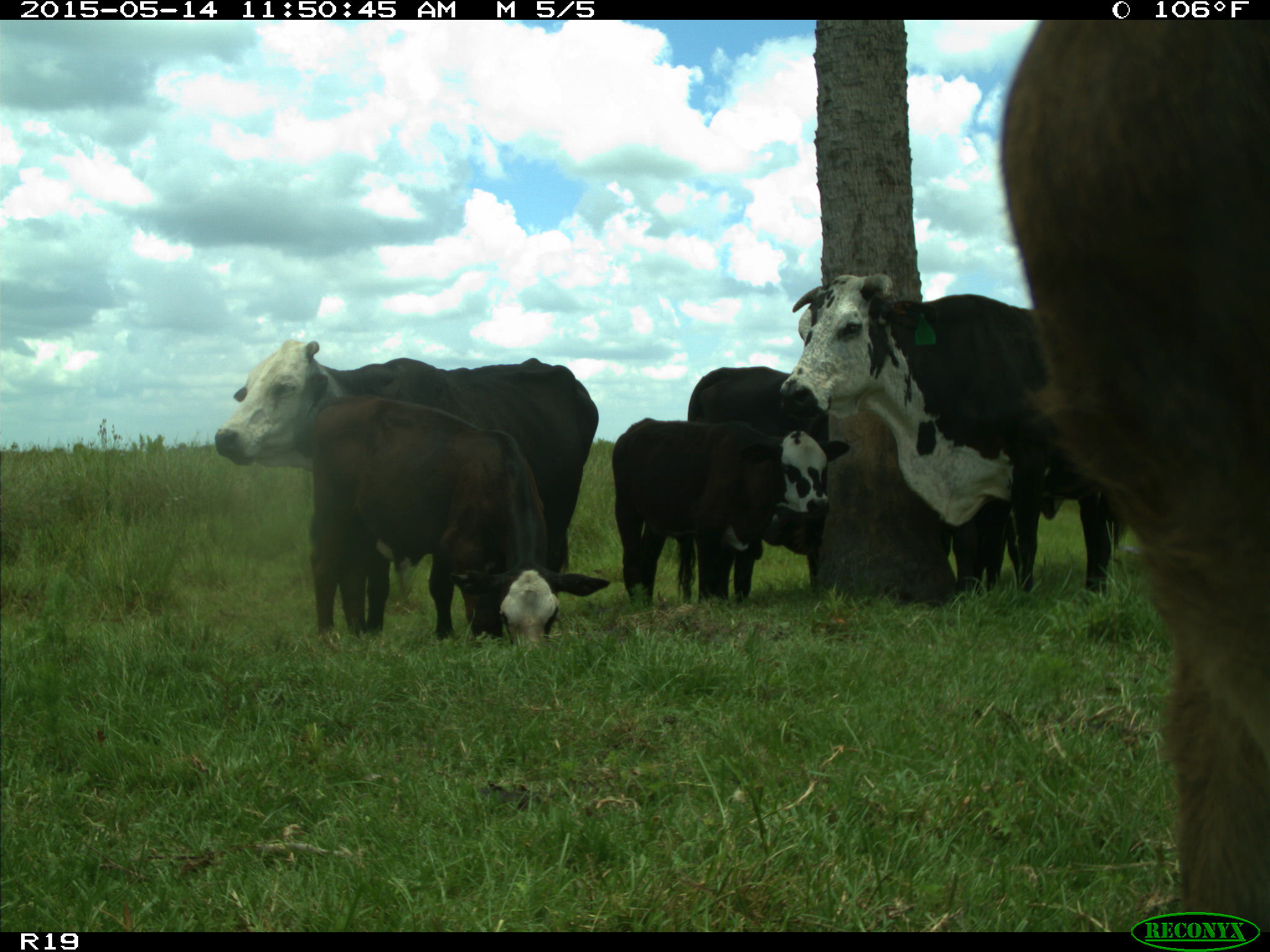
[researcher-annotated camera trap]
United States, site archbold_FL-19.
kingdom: Animalia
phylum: Chordata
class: Mammalia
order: Artiodactyla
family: Bovidae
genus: Bos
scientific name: Bos taurus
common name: domestic cow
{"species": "Bos taurus (domestic cow)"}